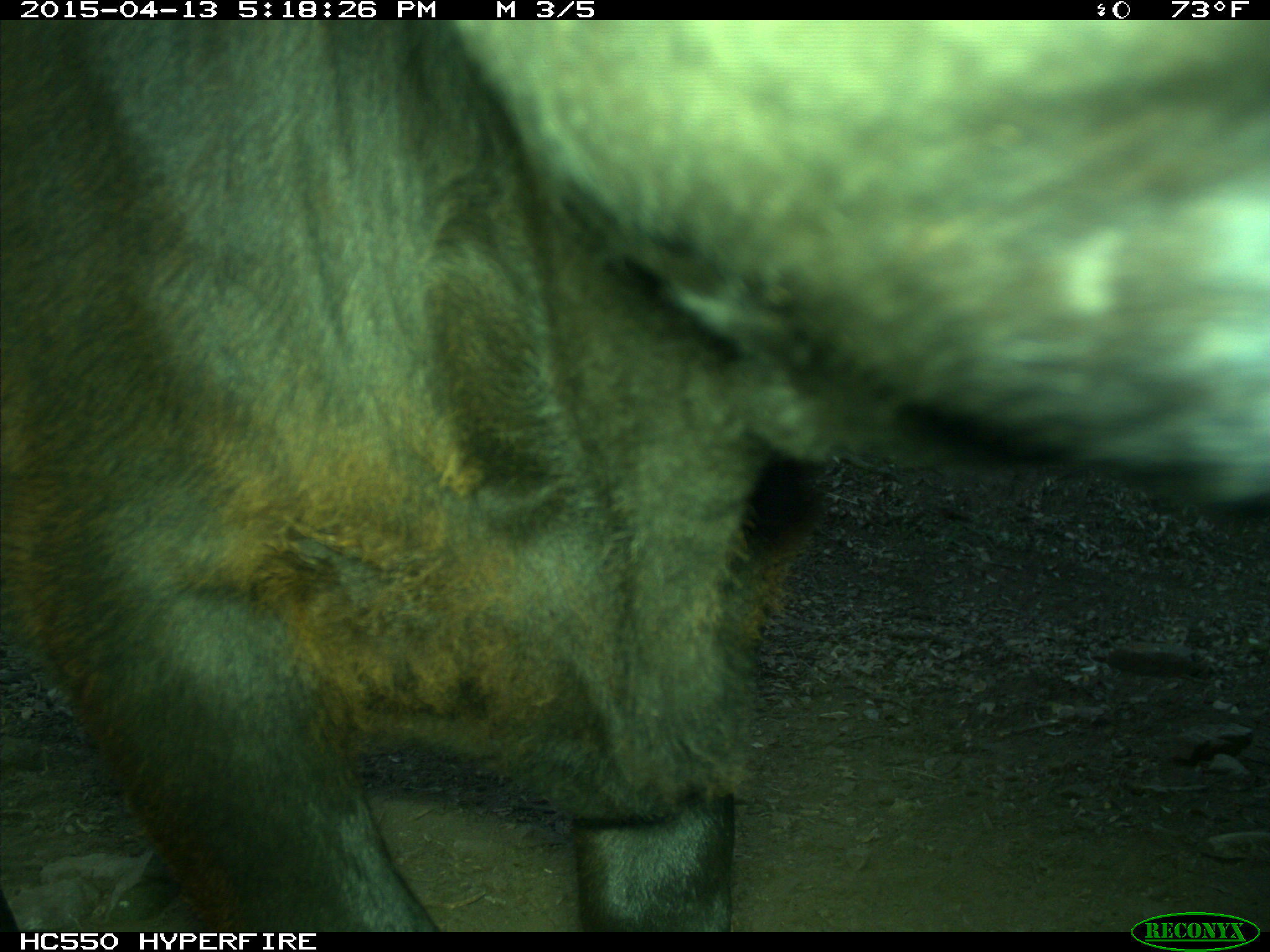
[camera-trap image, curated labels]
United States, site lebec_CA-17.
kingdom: Animalia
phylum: Chordata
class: Mammalia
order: Artiodactyla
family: Bovidae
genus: Bos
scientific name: Bos taurus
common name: domestic cow